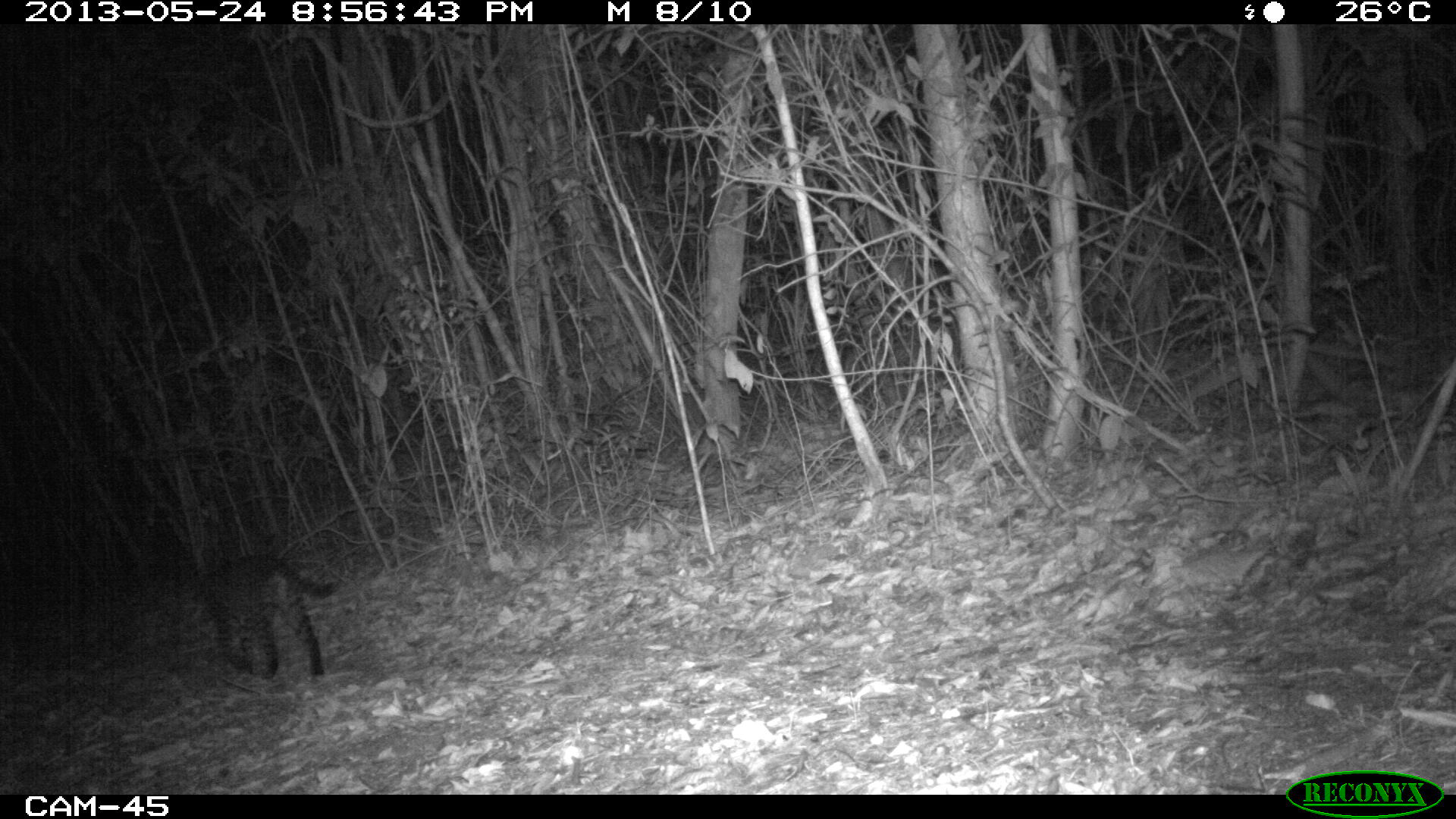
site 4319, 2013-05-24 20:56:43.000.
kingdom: Animalia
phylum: Chordata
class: Mammalia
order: Carnivora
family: Felidae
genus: Leopardus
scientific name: Leopardus pardalis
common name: ocelot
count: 1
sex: female